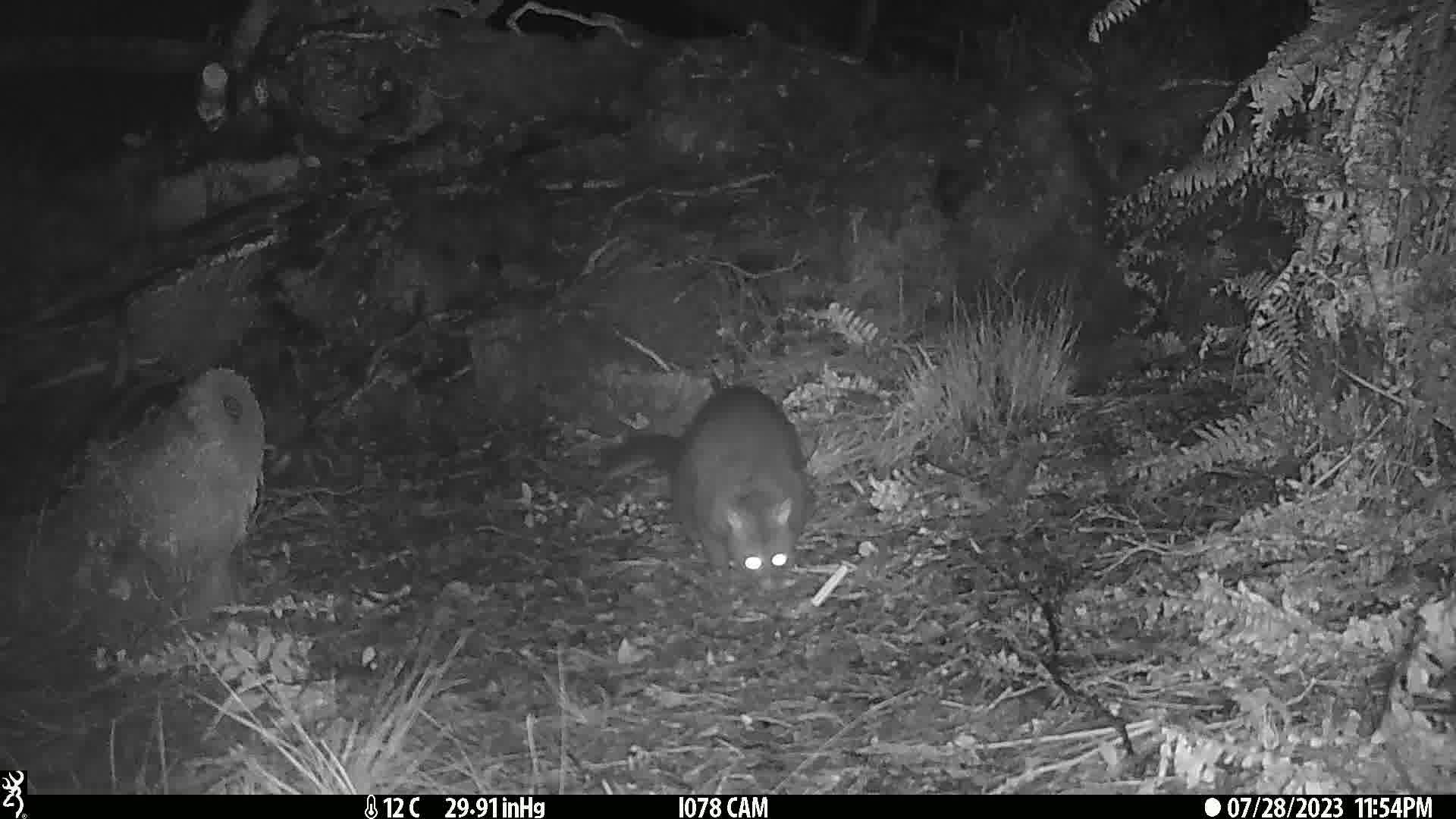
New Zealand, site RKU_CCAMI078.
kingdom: Animalia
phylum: Chordata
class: Mammalia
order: Diprotodontia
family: Phalangeridae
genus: Trichosurus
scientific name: Trichosurus vulpecula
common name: common brushtail possum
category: possum